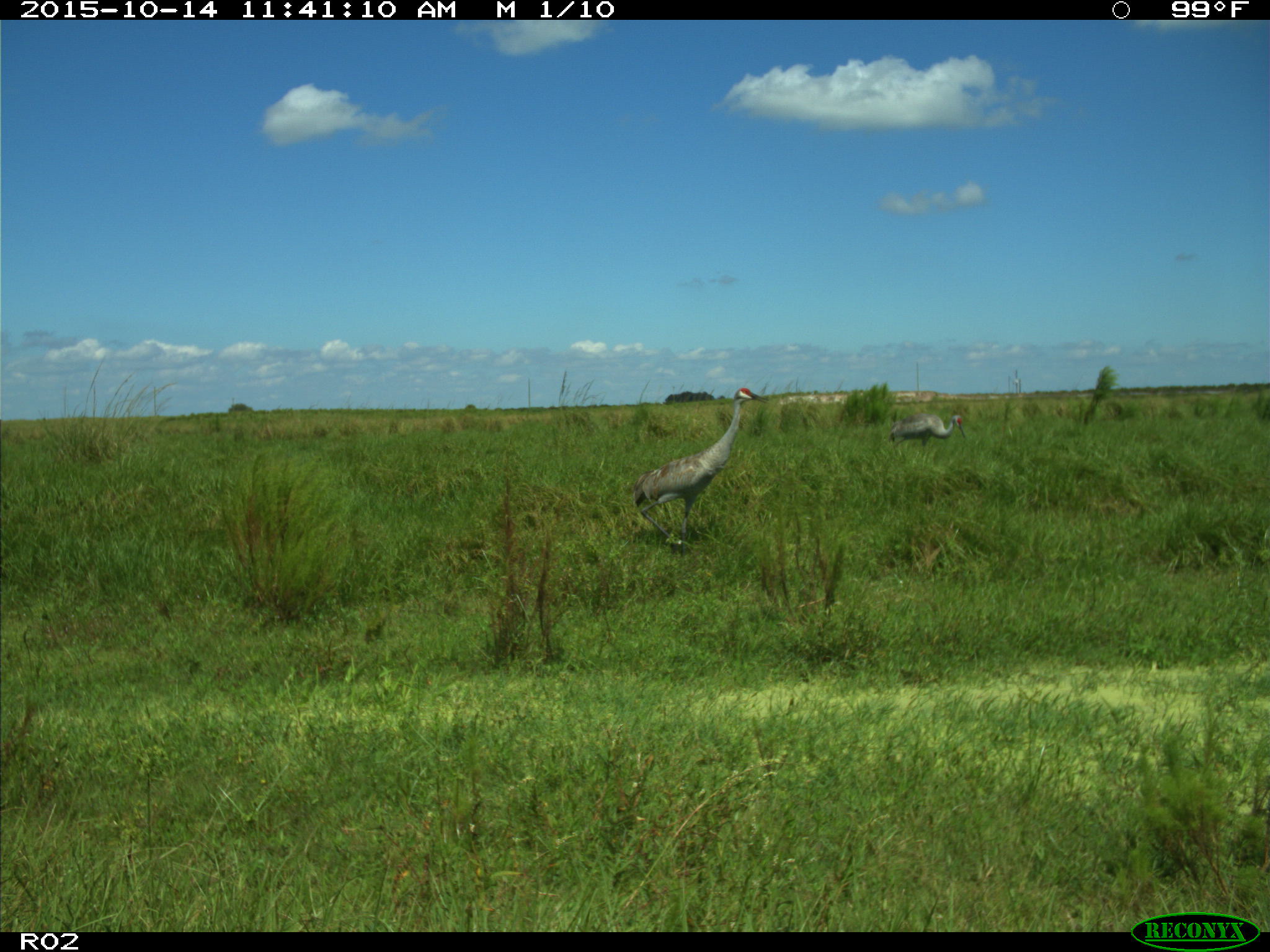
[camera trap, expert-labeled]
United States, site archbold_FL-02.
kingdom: Animalia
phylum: Chordata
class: Aves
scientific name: Aves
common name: birds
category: unidentified bird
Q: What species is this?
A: Unidentified bird (birds) (Aves).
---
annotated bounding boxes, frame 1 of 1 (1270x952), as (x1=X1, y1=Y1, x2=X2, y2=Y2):
animal: (x1=634, y1=388, x2=768, y2=554); (x1=889, y1=411, x2=966, y2=447)